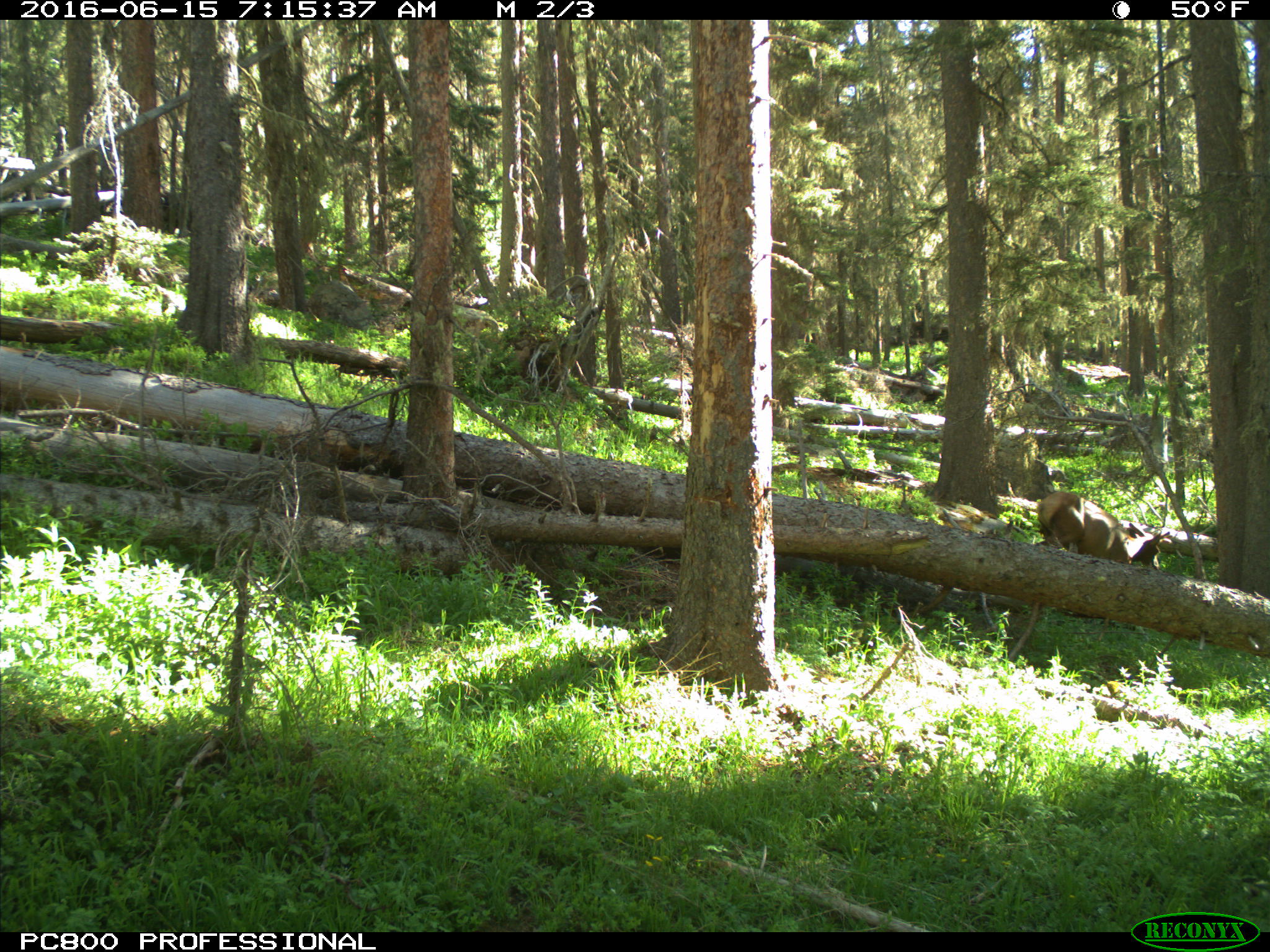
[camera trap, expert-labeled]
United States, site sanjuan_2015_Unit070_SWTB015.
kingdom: Animalia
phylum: Chordata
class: Mammalia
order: Artiodactyla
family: Cervidae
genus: Cervus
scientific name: Cervus elaphus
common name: red deer